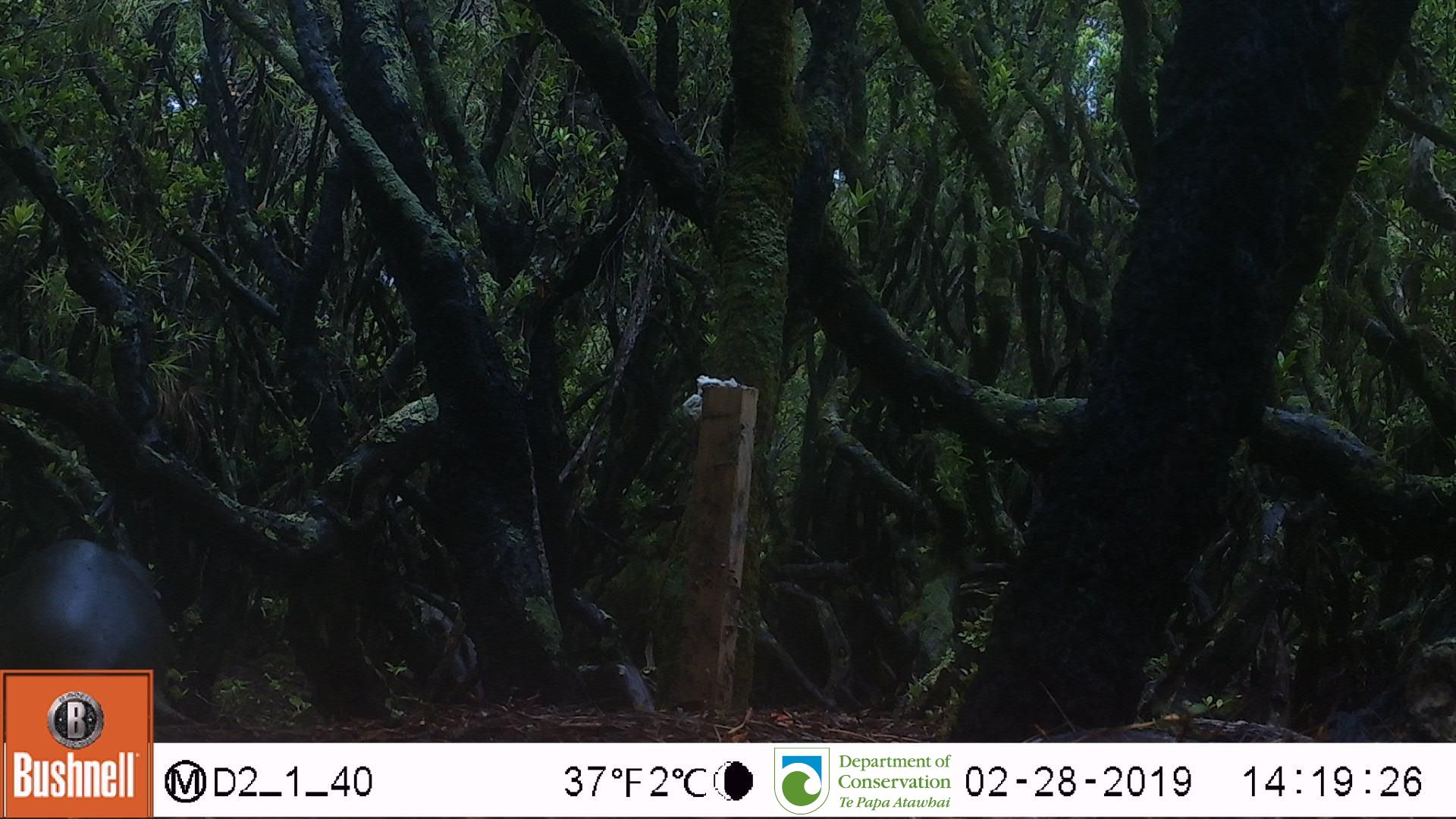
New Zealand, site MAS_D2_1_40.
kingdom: Animalia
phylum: Chordata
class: Mammalia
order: Carnivora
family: Otariidae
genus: Phocarctos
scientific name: Phocarctos hookeri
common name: new zealand sea lion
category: sealion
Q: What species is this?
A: Sealion (new zealand sea lion) (Phocarctos hookeri).